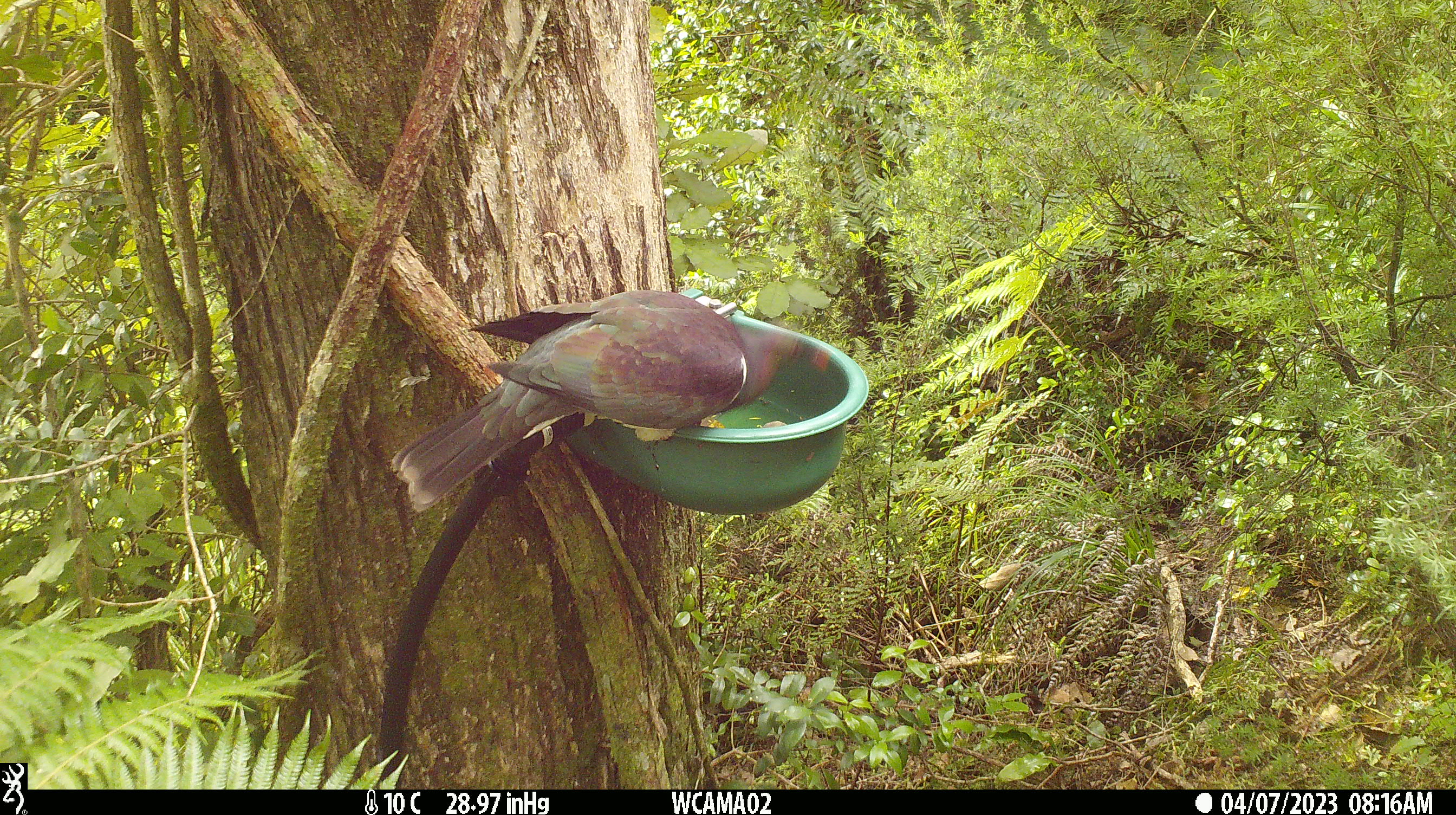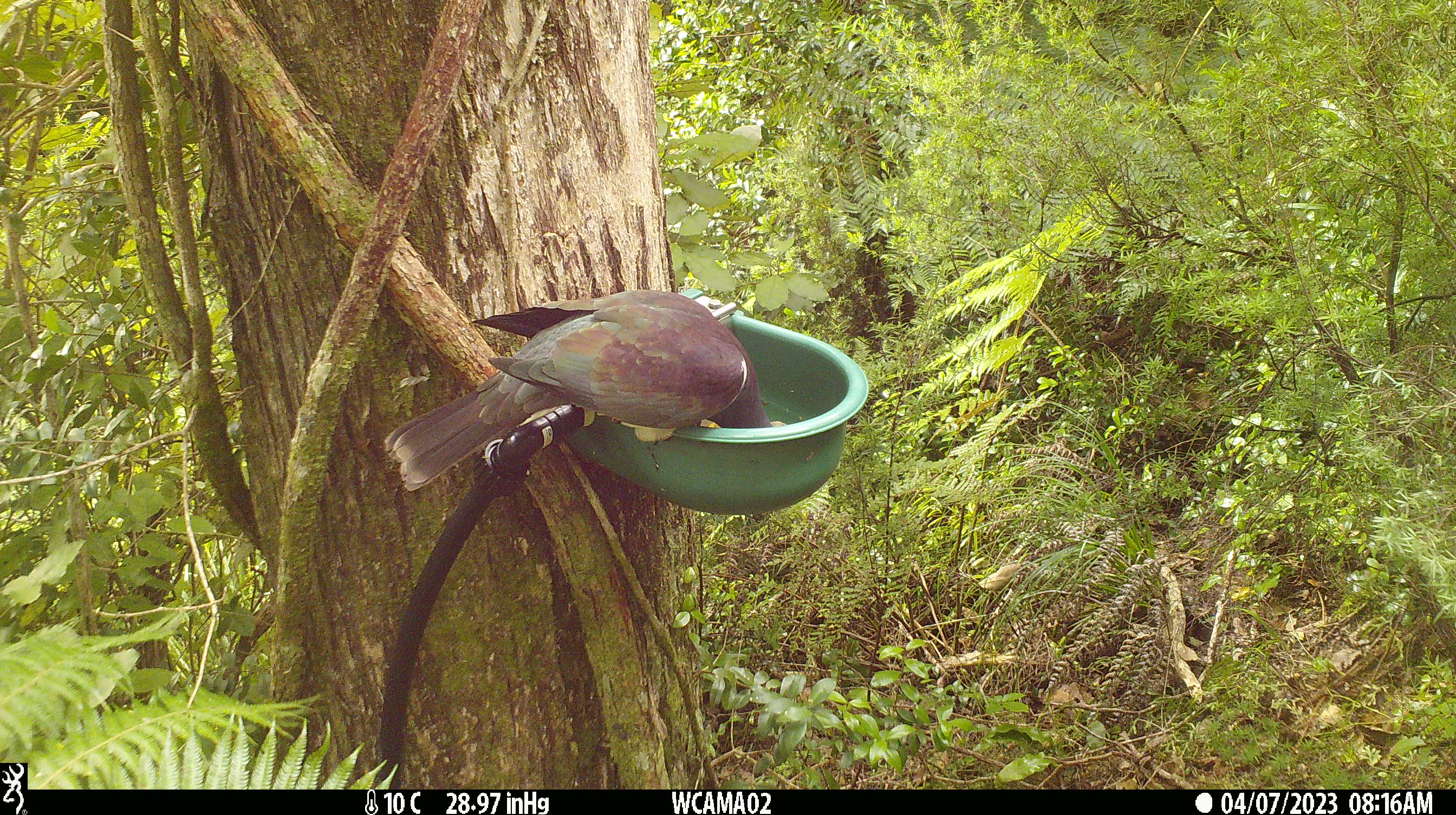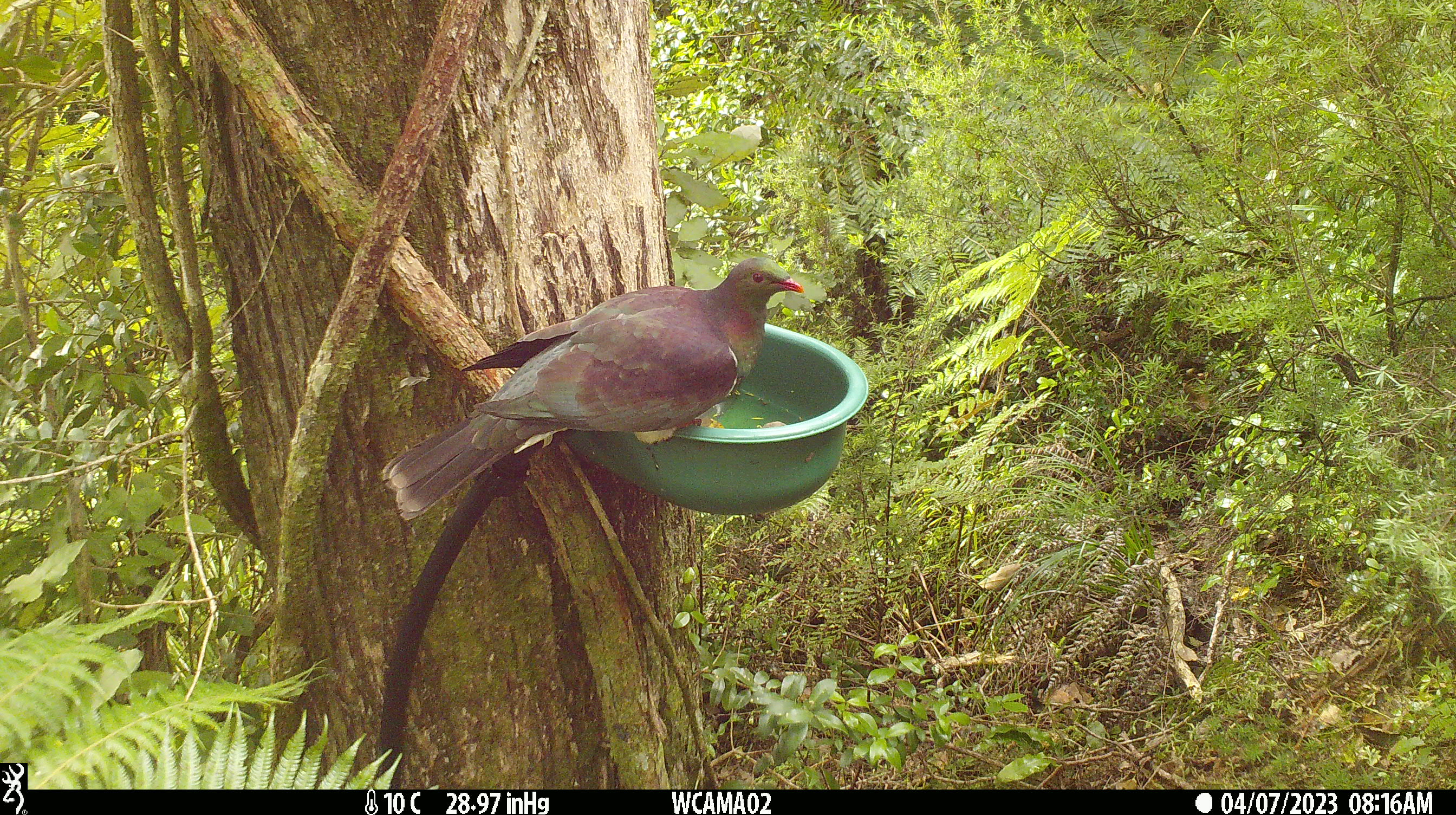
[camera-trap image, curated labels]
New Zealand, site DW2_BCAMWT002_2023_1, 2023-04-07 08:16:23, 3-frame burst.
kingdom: Animalia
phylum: Chordata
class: Aves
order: Columbiformes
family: Columbidae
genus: Hemiphaga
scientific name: Hemiphaga novaeseelandiae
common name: new zealand pigeon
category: kereru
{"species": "kereru (new zealand pigeon) (Hemiphaga novaeseelandiae)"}